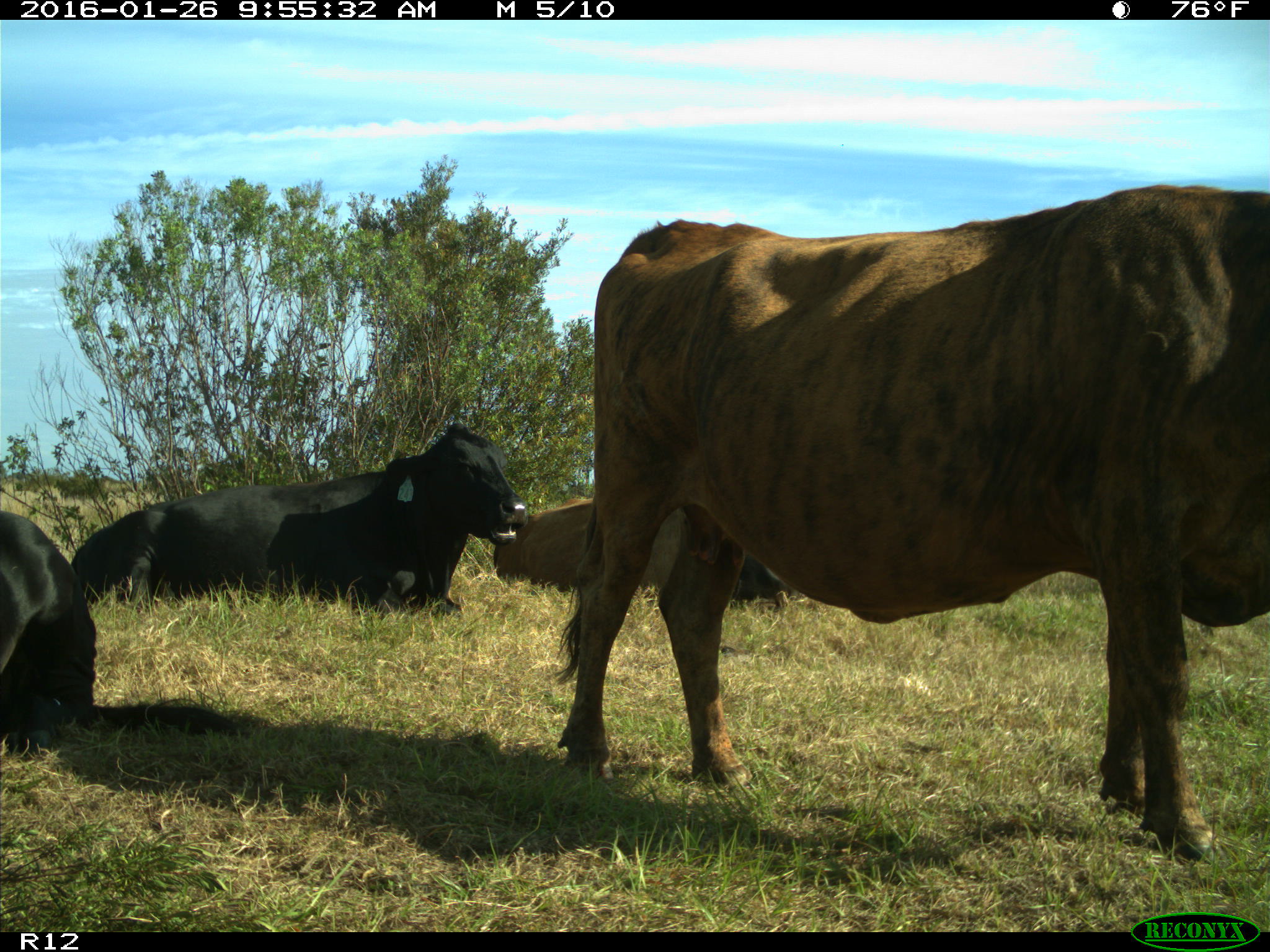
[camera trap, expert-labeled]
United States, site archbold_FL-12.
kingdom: Animalia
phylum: Chordata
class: Mammalia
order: Artiodactyla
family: Bovidae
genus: Bos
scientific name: Bos taurus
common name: domestic cow